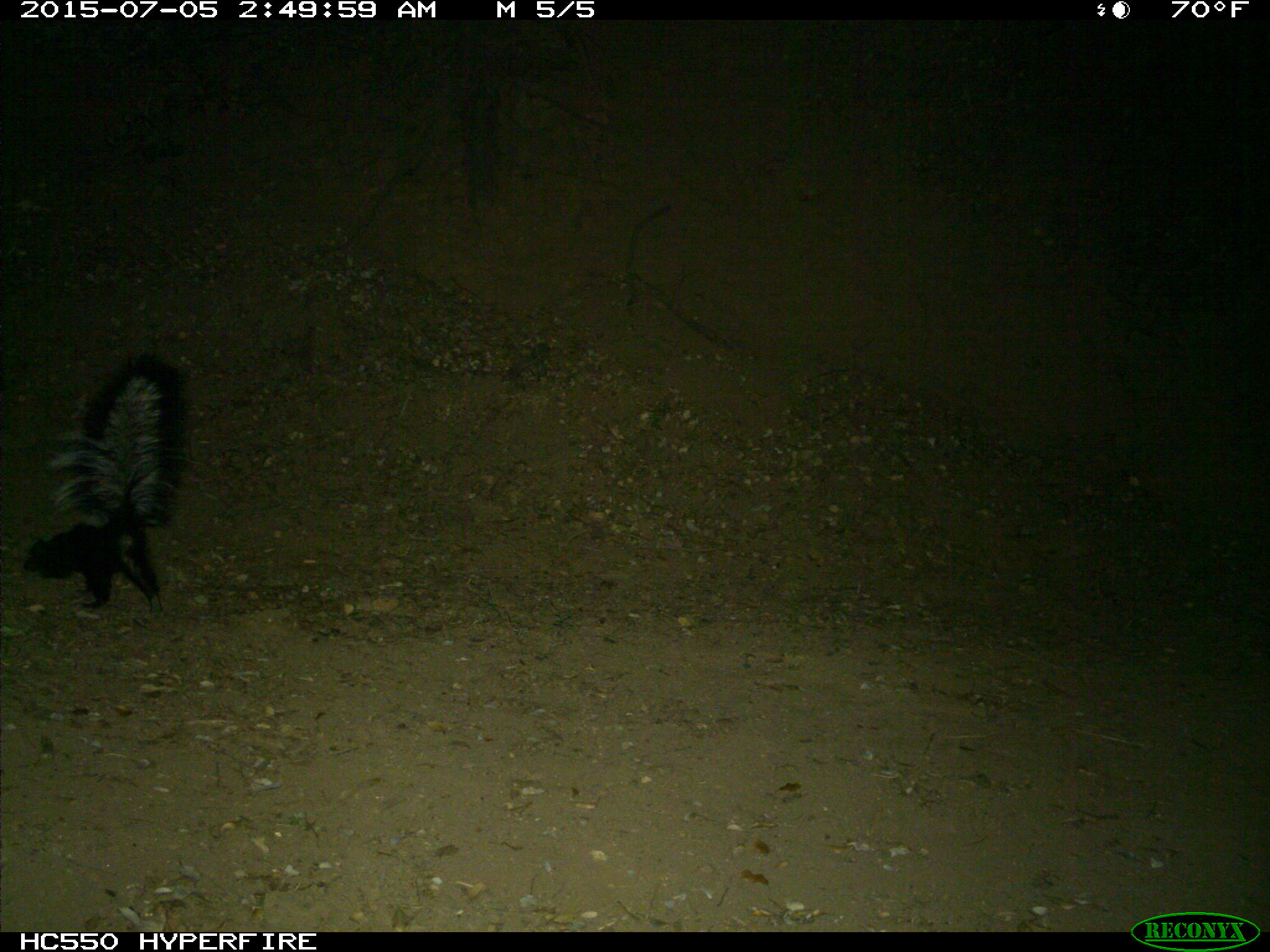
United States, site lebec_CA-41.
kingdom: Animalia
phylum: Chordata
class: Mammalia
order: Carnivora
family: Mephitidae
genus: Mephitis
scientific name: Mephitis mephitis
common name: striped skunk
Mephitis mephitis (striped skunk).